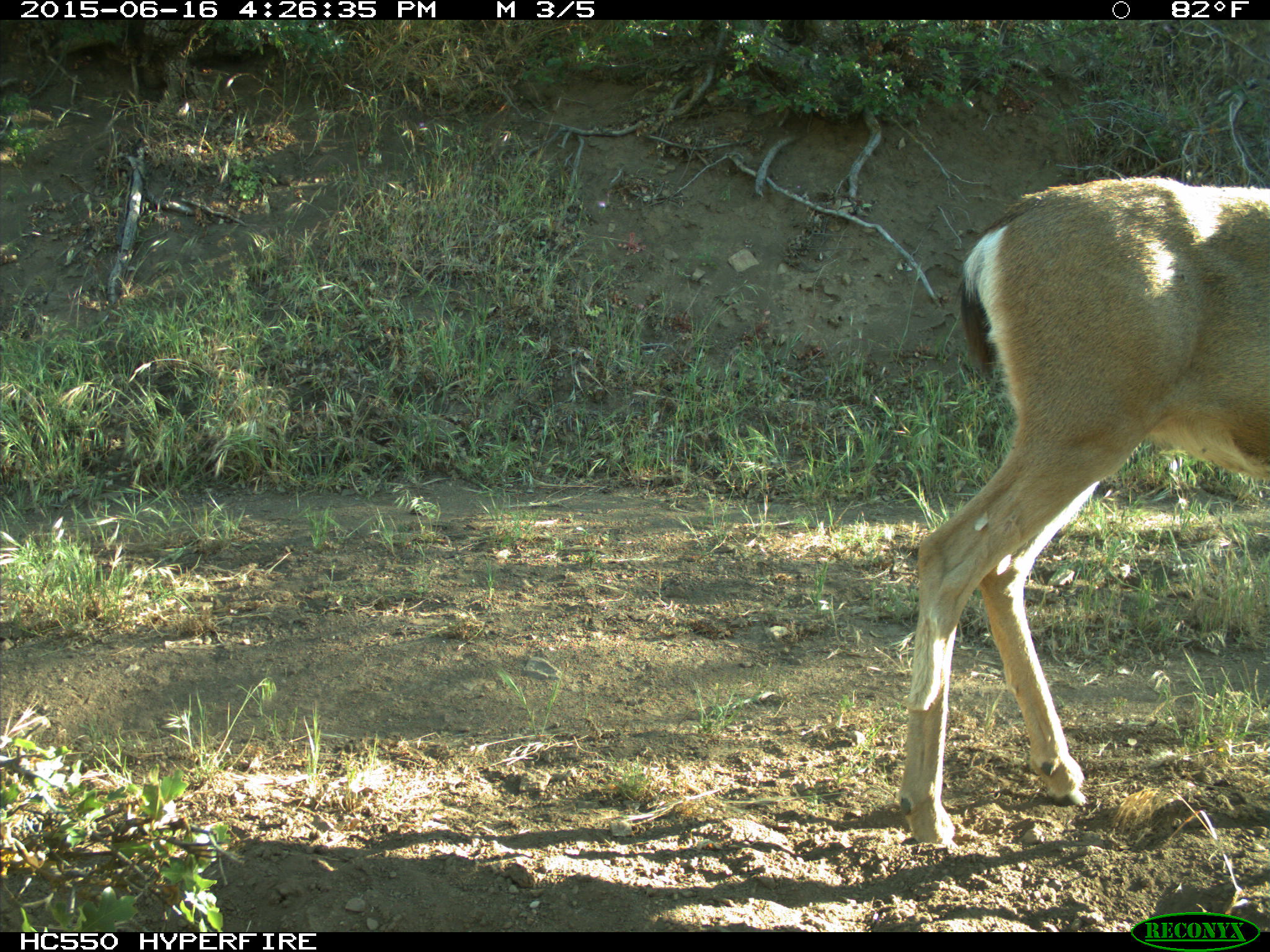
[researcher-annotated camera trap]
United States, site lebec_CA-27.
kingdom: Animalia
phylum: Chordata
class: Mammalia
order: Artiodactyla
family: Cervidae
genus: Odocoileus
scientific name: Odocoileus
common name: deer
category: unidentified deer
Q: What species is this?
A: Unidentified deer (deer) (Odocoileus).